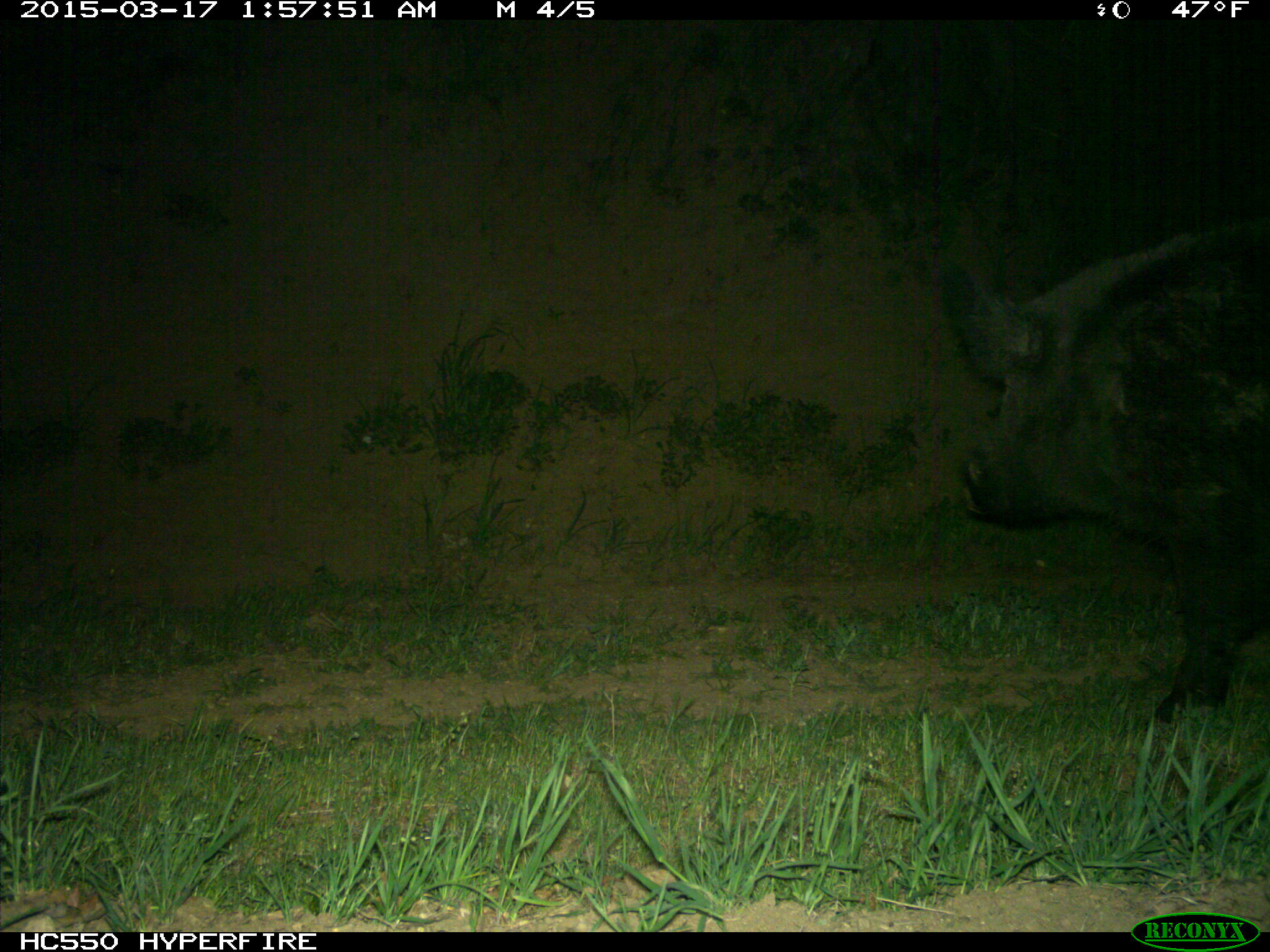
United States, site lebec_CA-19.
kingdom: Animalia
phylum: Chordata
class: Mammalia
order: Artiodactyla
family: Suidae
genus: Sus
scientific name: Sus scrofa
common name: wild boar